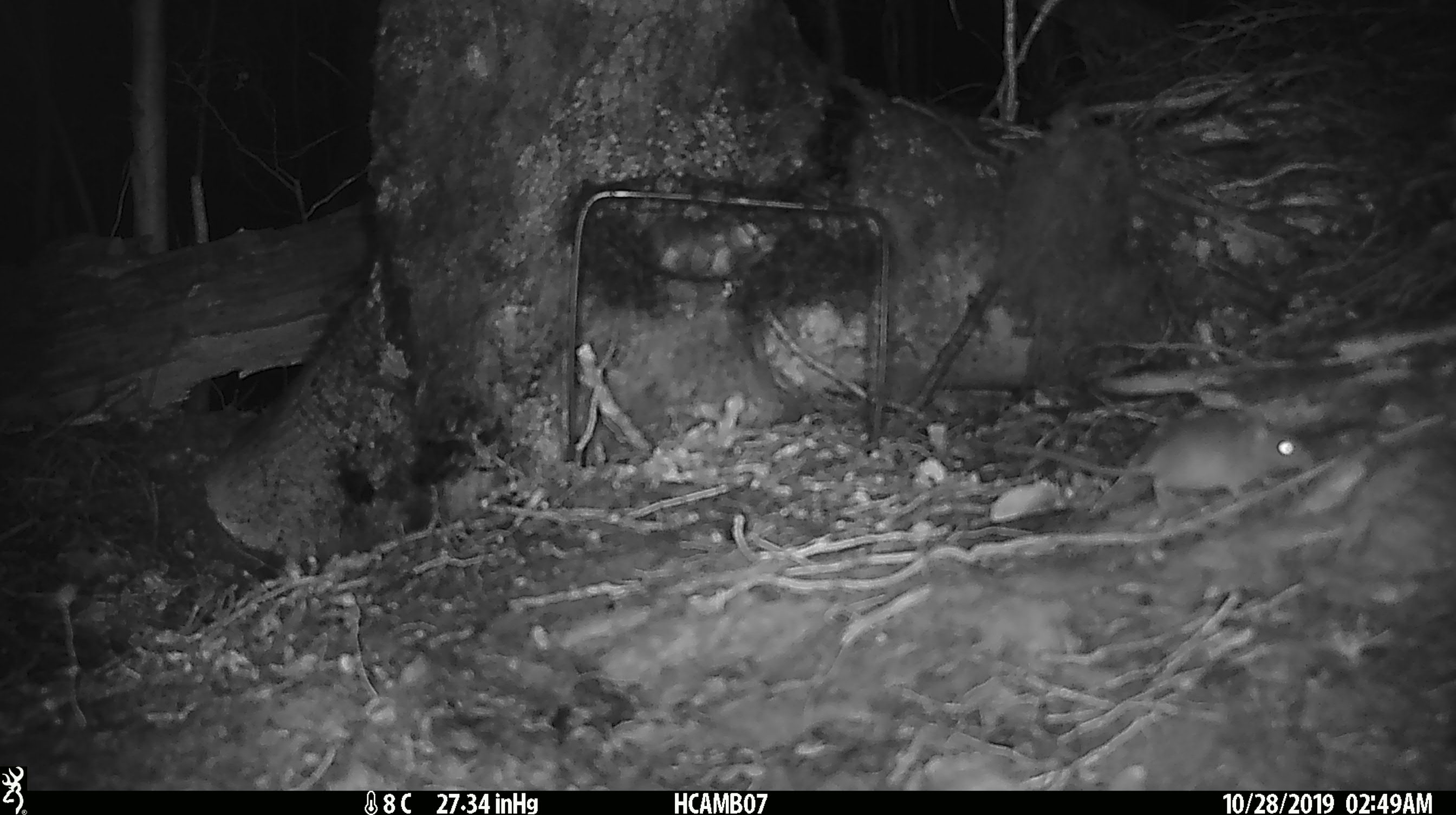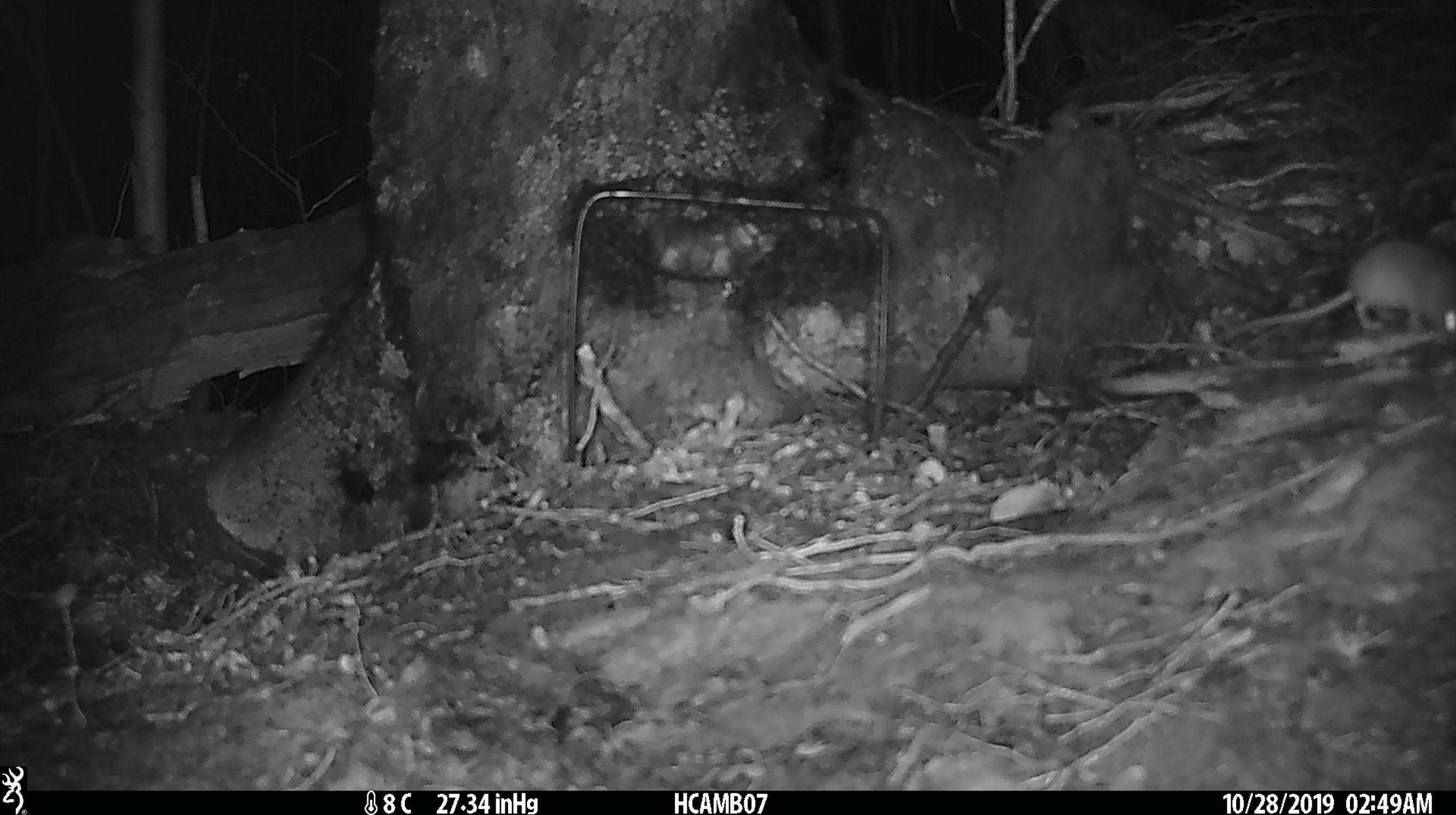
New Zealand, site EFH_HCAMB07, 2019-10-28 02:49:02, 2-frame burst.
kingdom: Animalia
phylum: Chordata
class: Mammalia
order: Rodentia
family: Muridae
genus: Mus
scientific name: Mus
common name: mouse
Mouse (Mus).